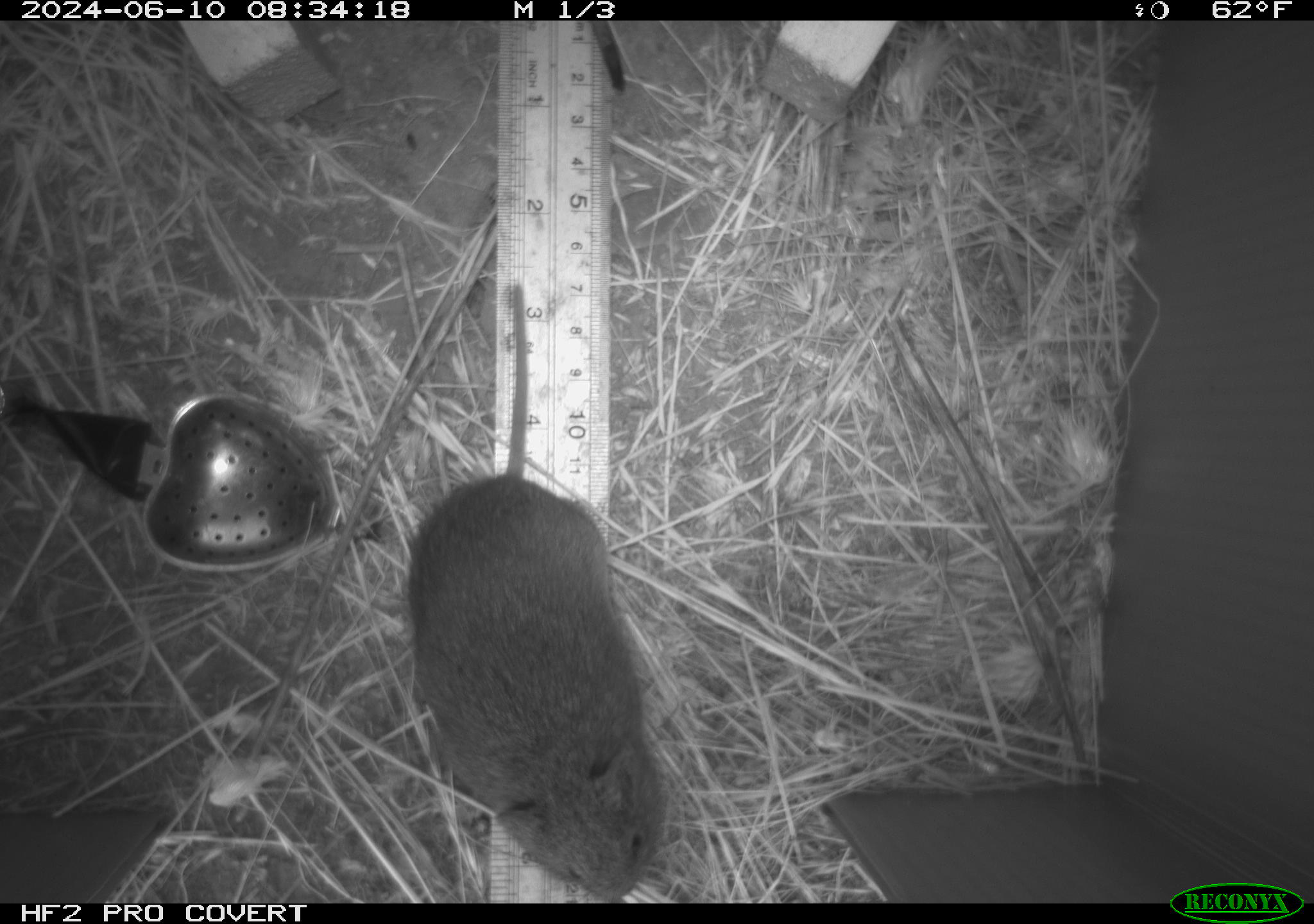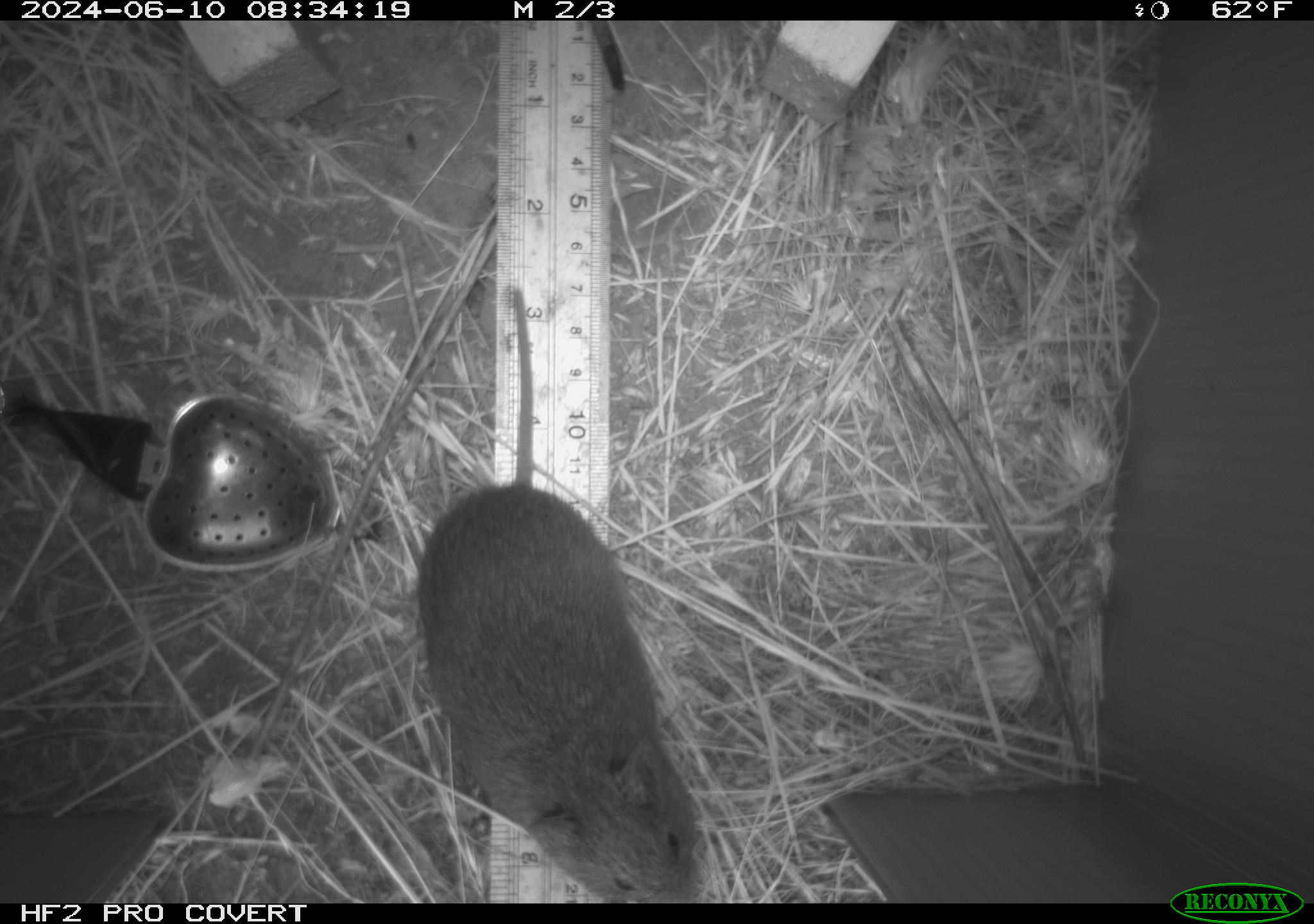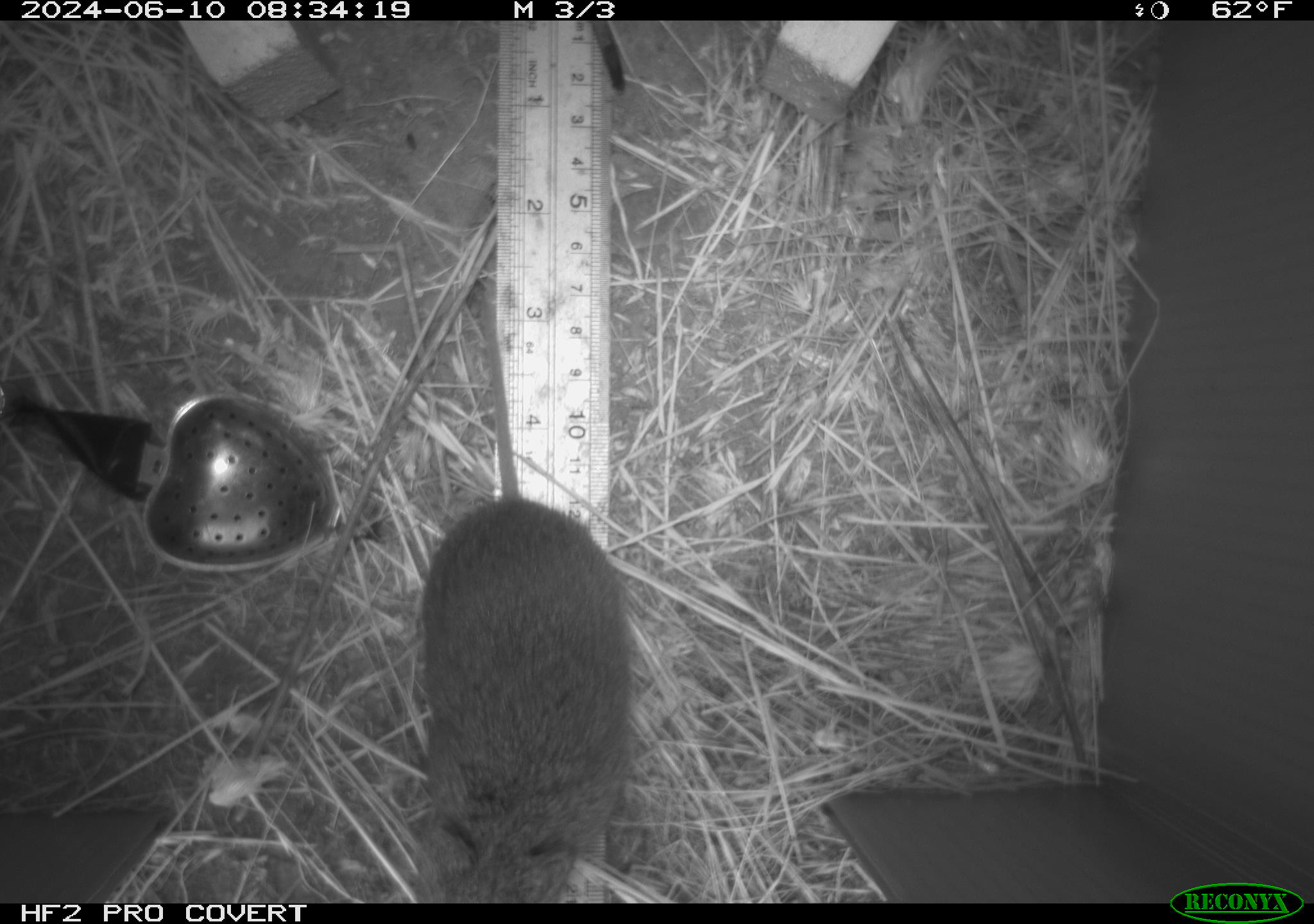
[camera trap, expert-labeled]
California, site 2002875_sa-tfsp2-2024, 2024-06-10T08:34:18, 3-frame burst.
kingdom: Animalia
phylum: Chordata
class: Mammalia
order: Rodentia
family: Cricetidae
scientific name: Arvicolinae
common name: voles, lemmings, and muskrats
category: arvicolinae subfamily